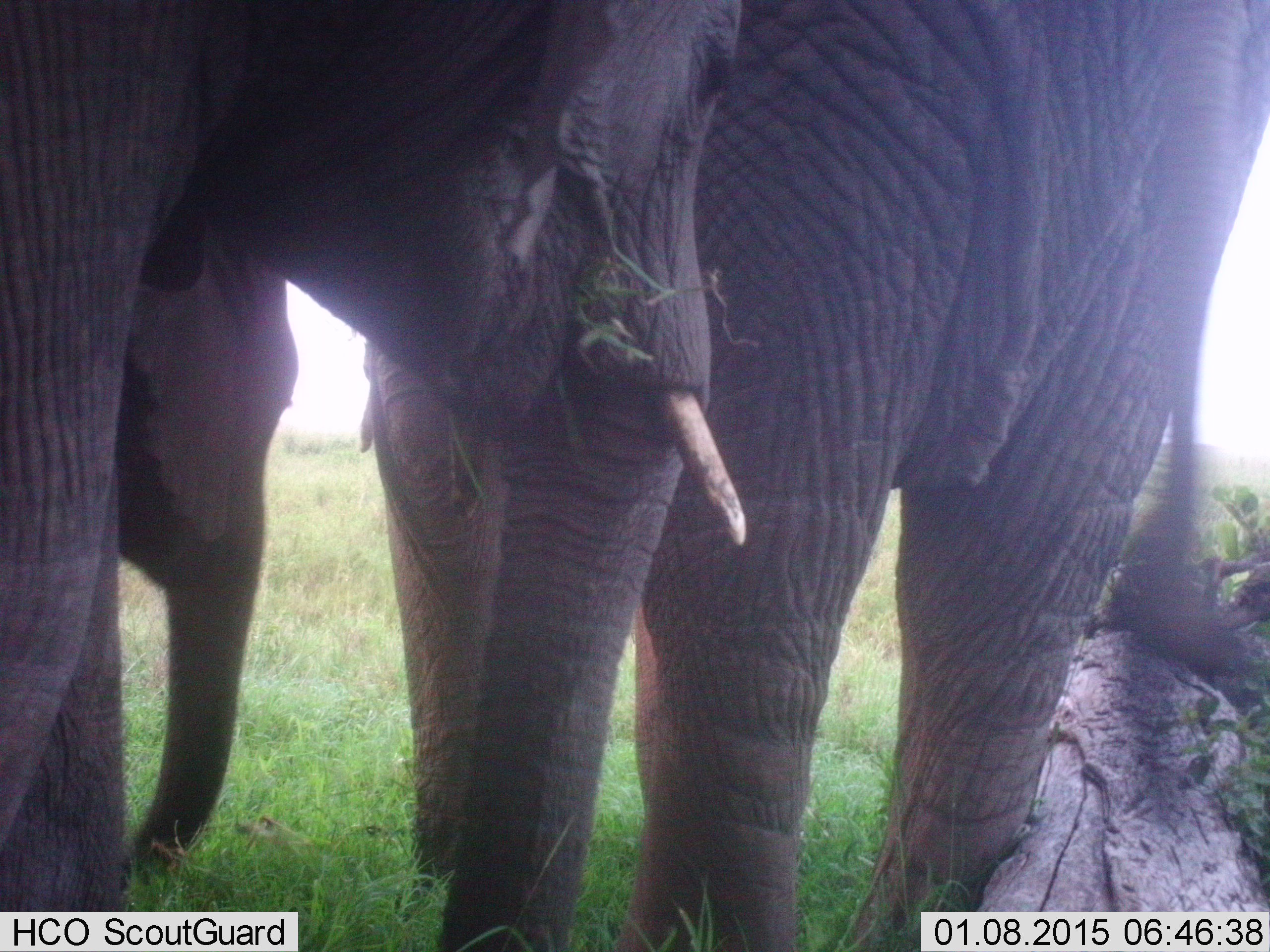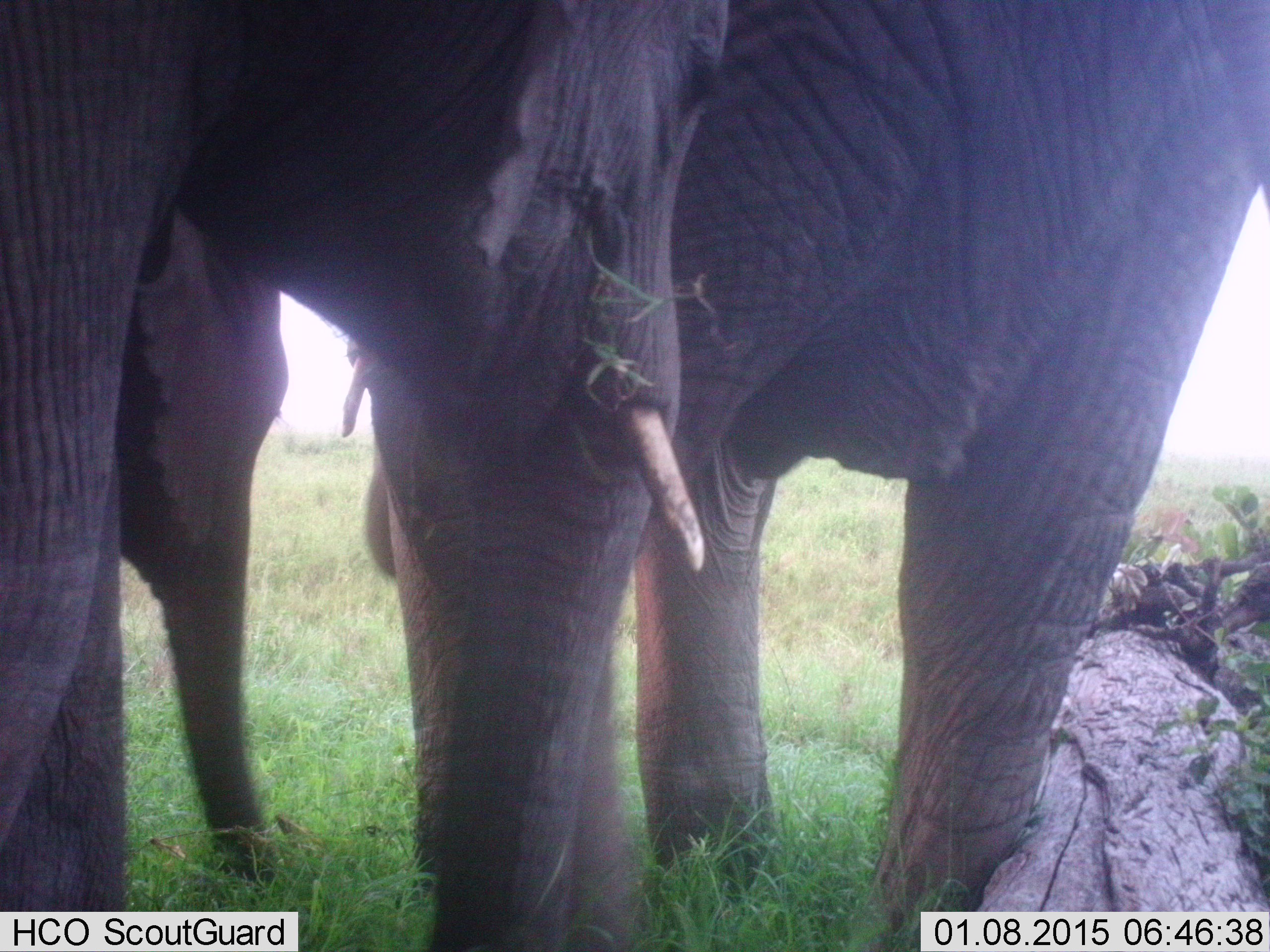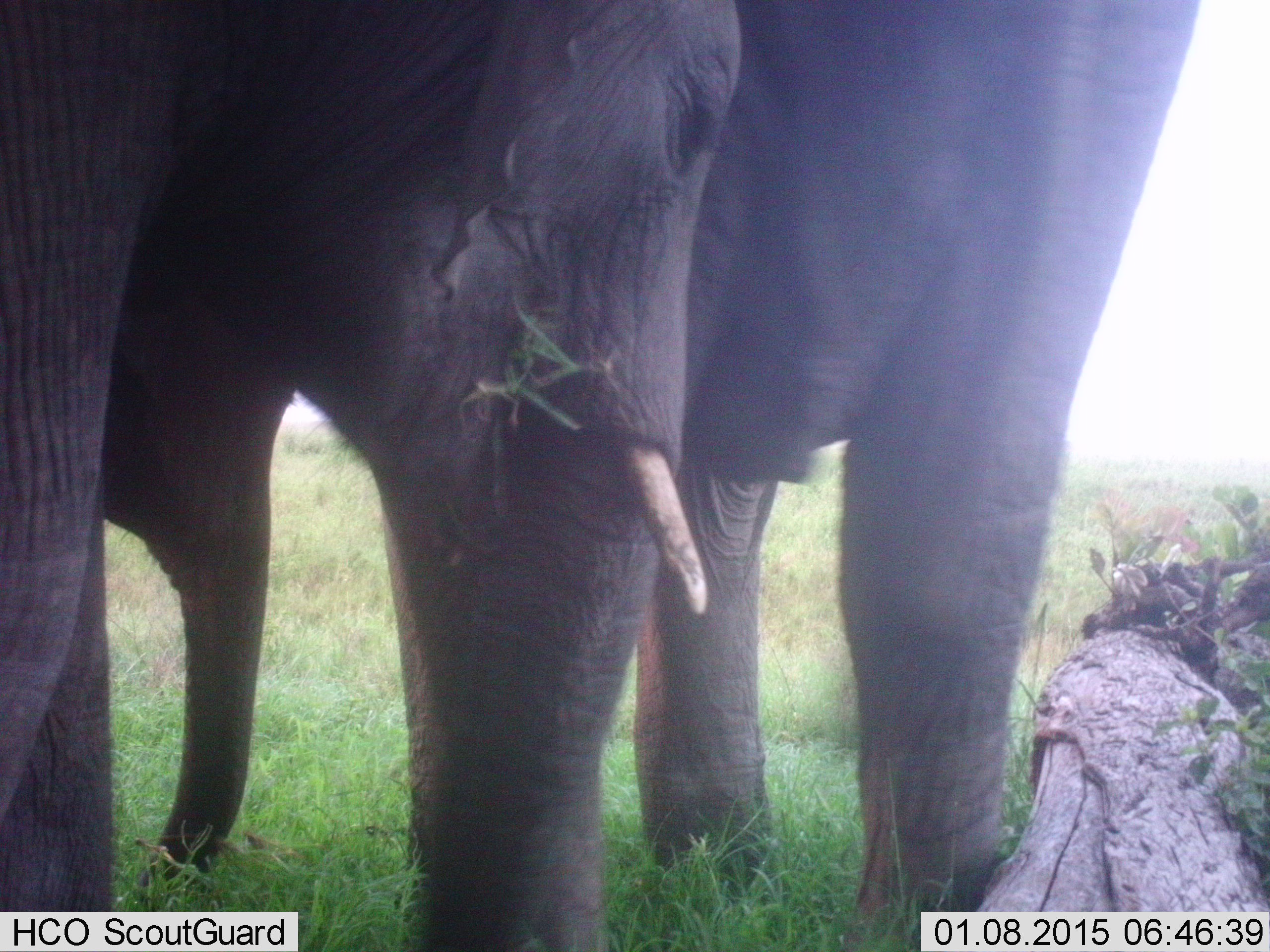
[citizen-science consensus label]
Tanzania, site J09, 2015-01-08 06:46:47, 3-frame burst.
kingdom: Animalia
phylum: Chordata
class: Mammalia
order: Proboscidea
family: Elephantidae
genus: Loxodonta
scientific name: Loxodonta africana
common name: african bush elephant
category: elephant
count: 3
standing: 80%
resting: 10%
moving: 10%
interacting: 20%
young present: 20%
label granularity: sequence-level